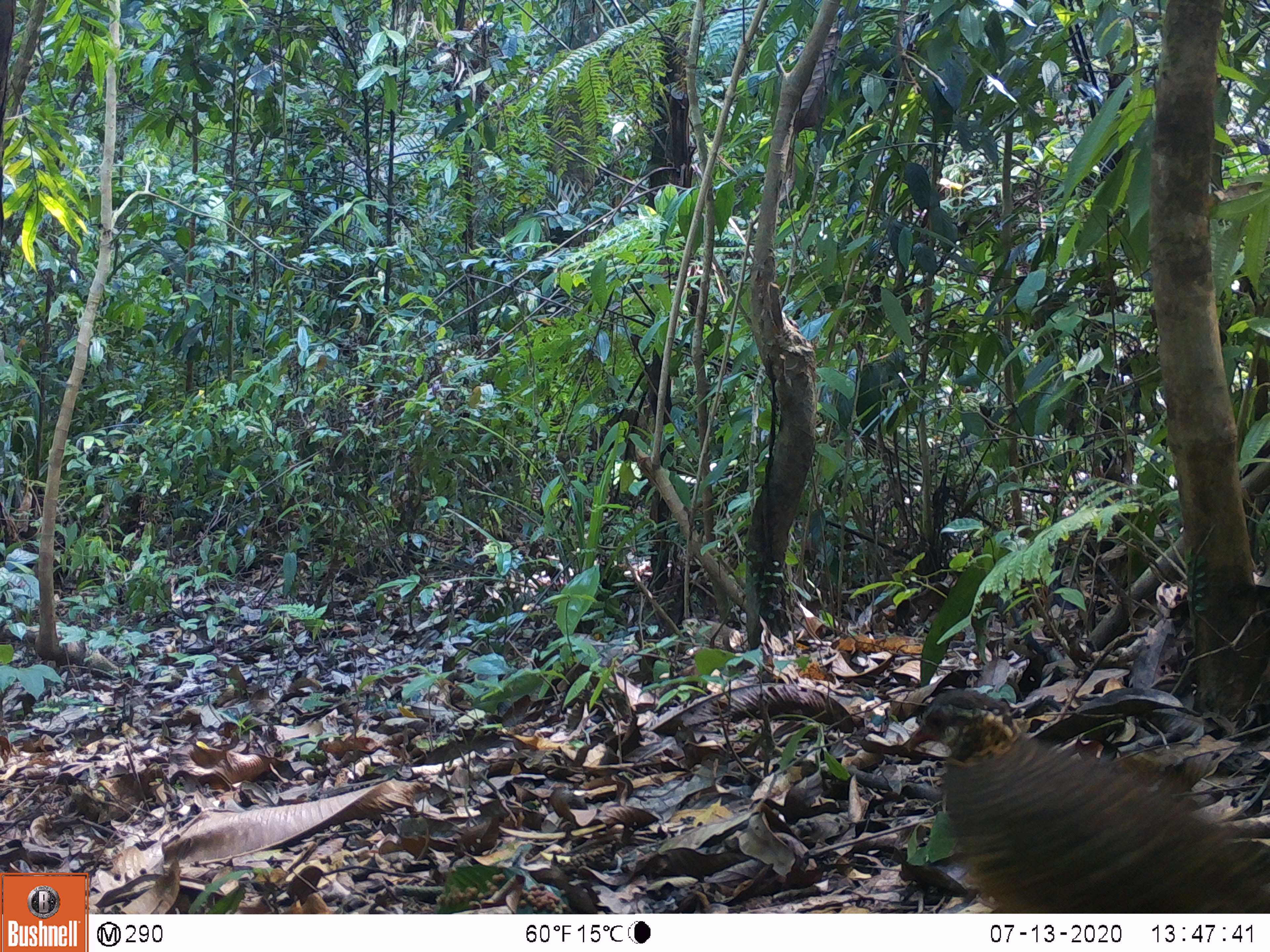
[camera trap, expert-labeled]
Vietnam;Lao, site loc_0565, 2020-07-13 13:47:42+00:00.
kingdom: Animalia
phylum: Chordata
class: Aves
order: Galliformes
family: Phasianidae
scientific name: Phasianidae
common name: partridge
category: unidentified partridge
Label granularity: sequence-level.